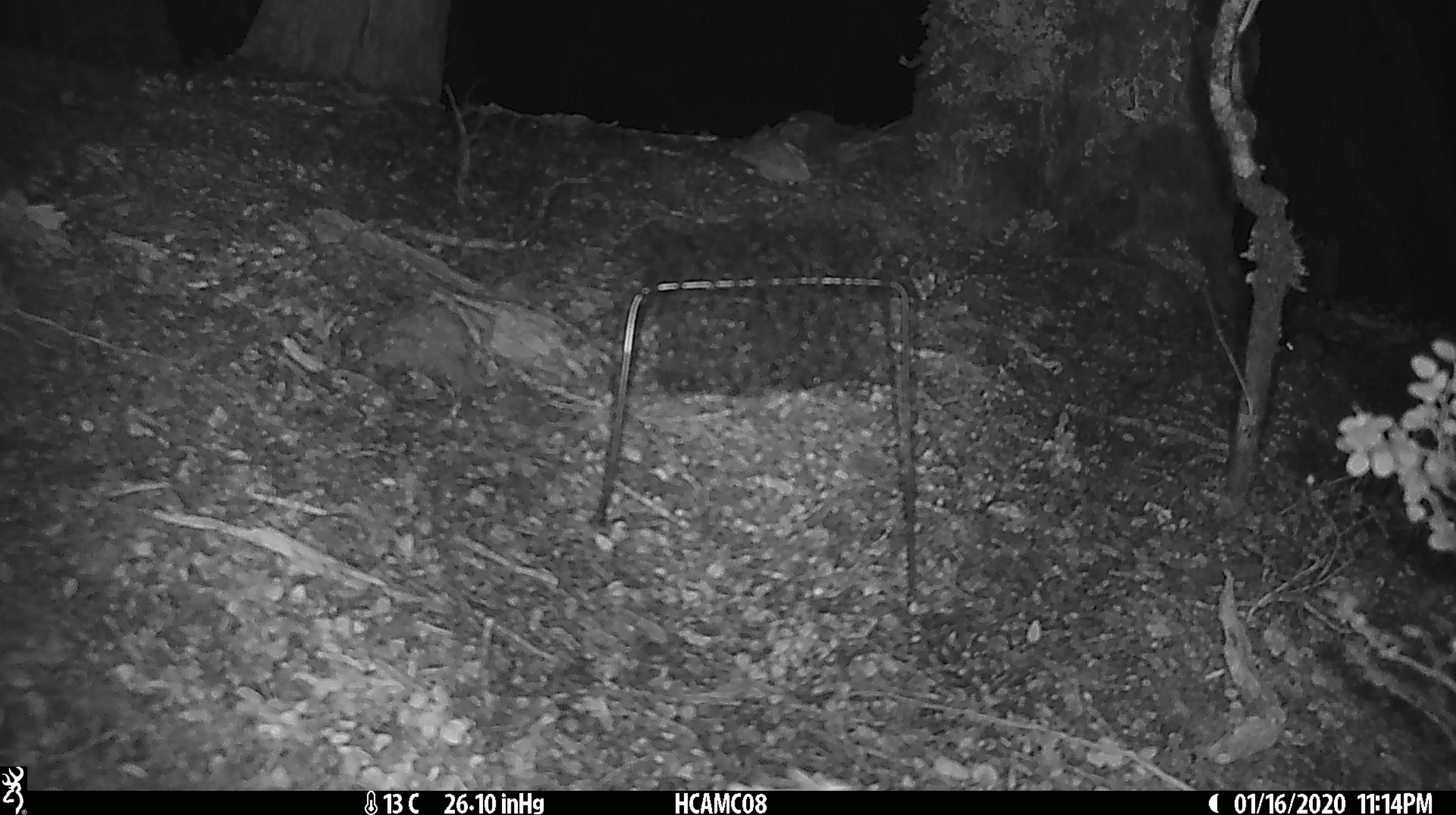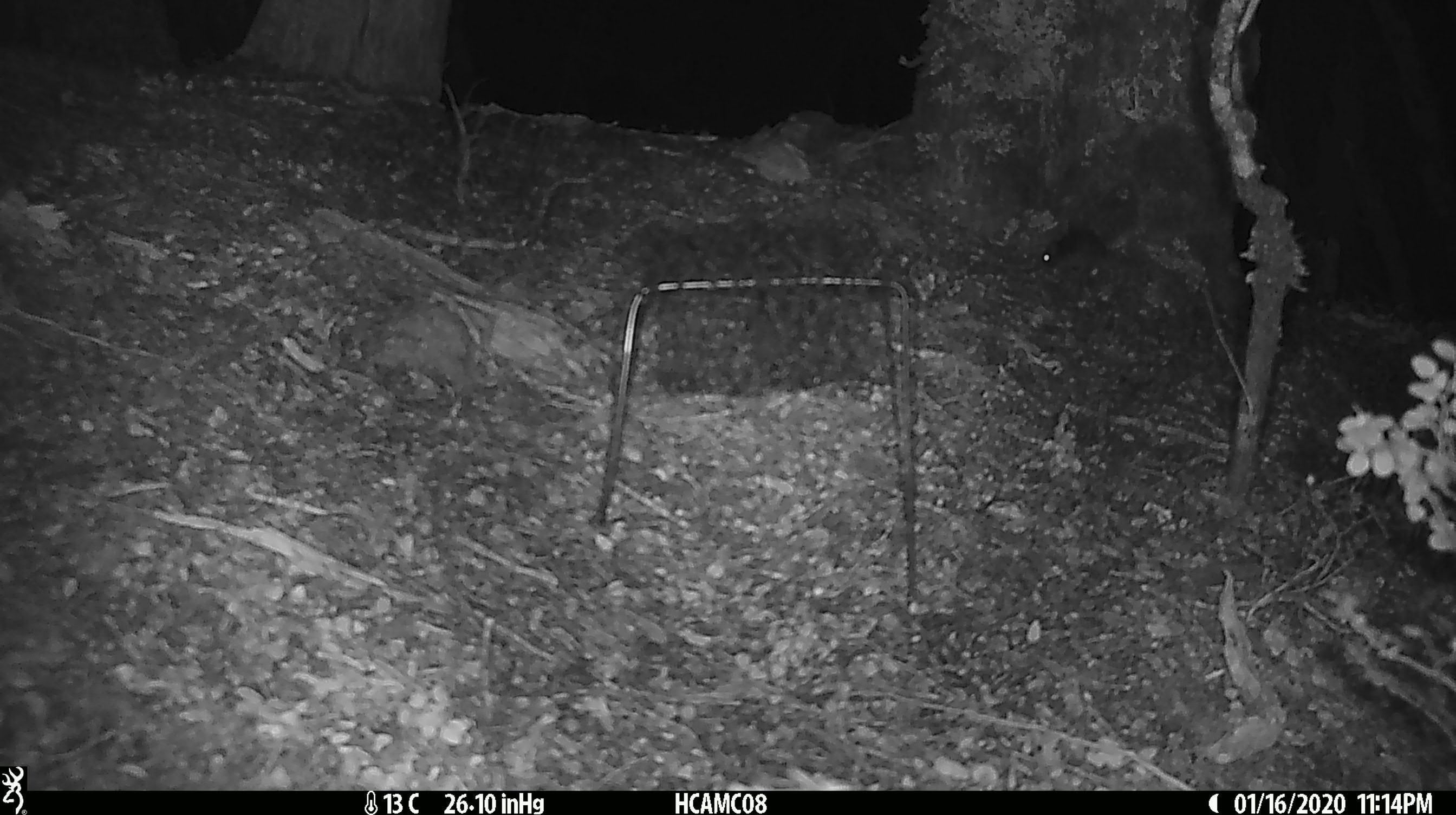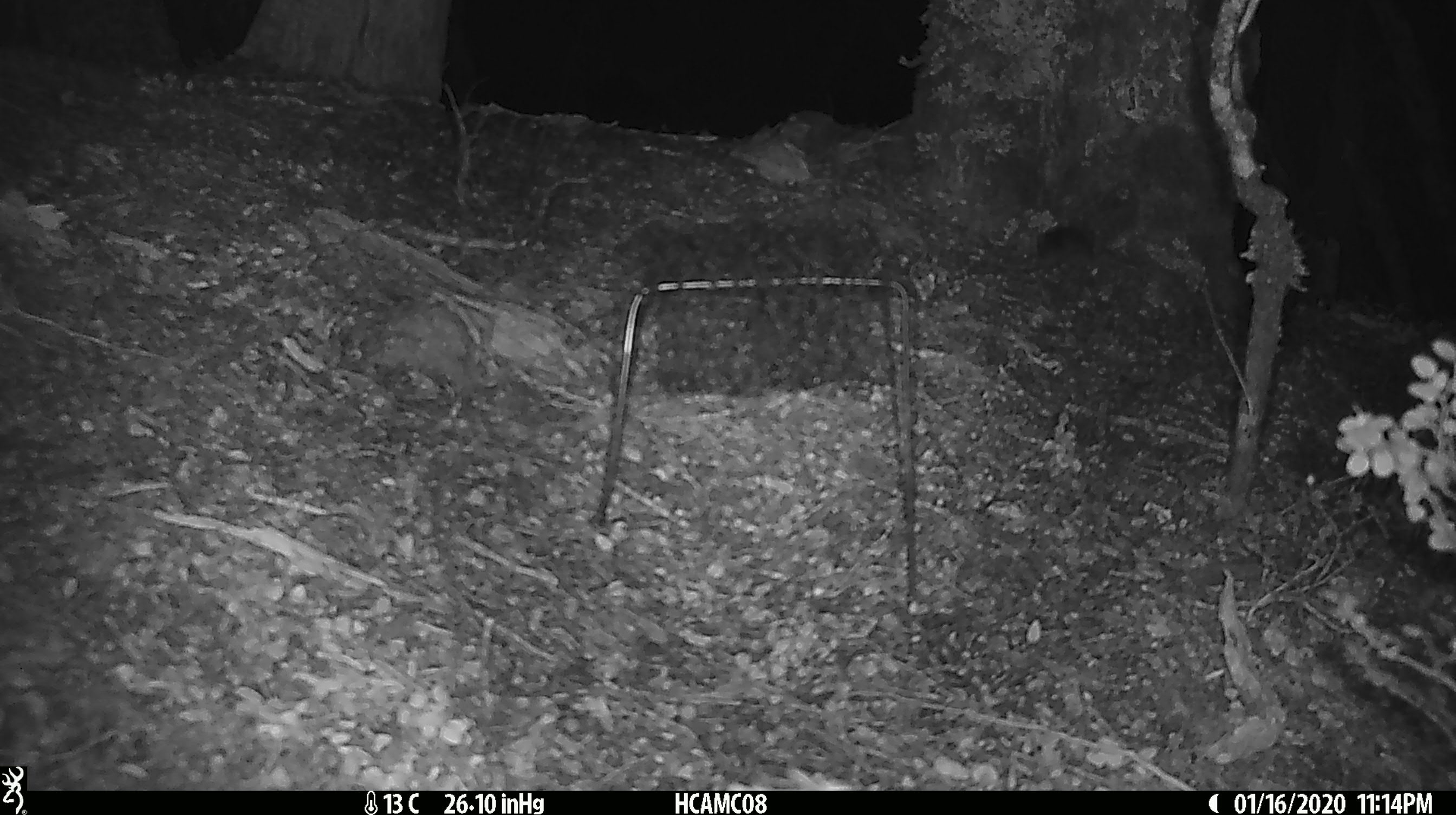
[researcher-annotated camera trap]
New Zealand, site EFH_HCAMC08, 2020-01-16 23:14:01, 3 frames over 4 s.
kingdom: Animalia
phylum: Chordata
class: Mammalia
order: Rodentia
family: Muridae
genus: Mus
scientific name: Mus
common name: mouse